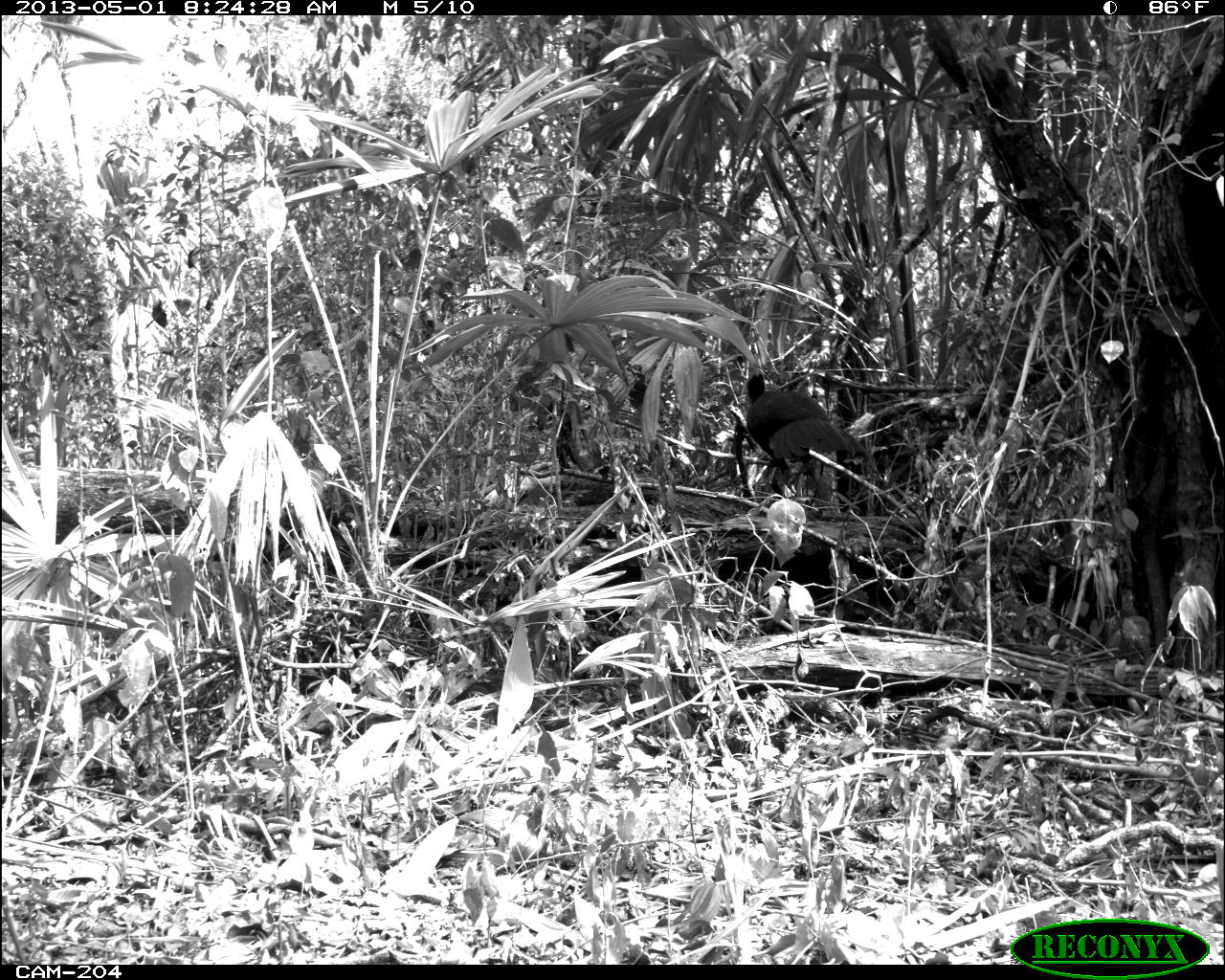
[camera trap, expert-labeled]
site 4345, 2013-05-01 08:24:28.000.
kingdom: Animalia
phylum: Chordata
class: Aves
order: Galliformes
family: Cracidae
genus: Crax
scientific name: Crax rubra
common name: great curassow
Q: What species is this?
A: Crax rubra (great curassow).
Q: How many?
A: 1.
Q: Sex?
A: Male.